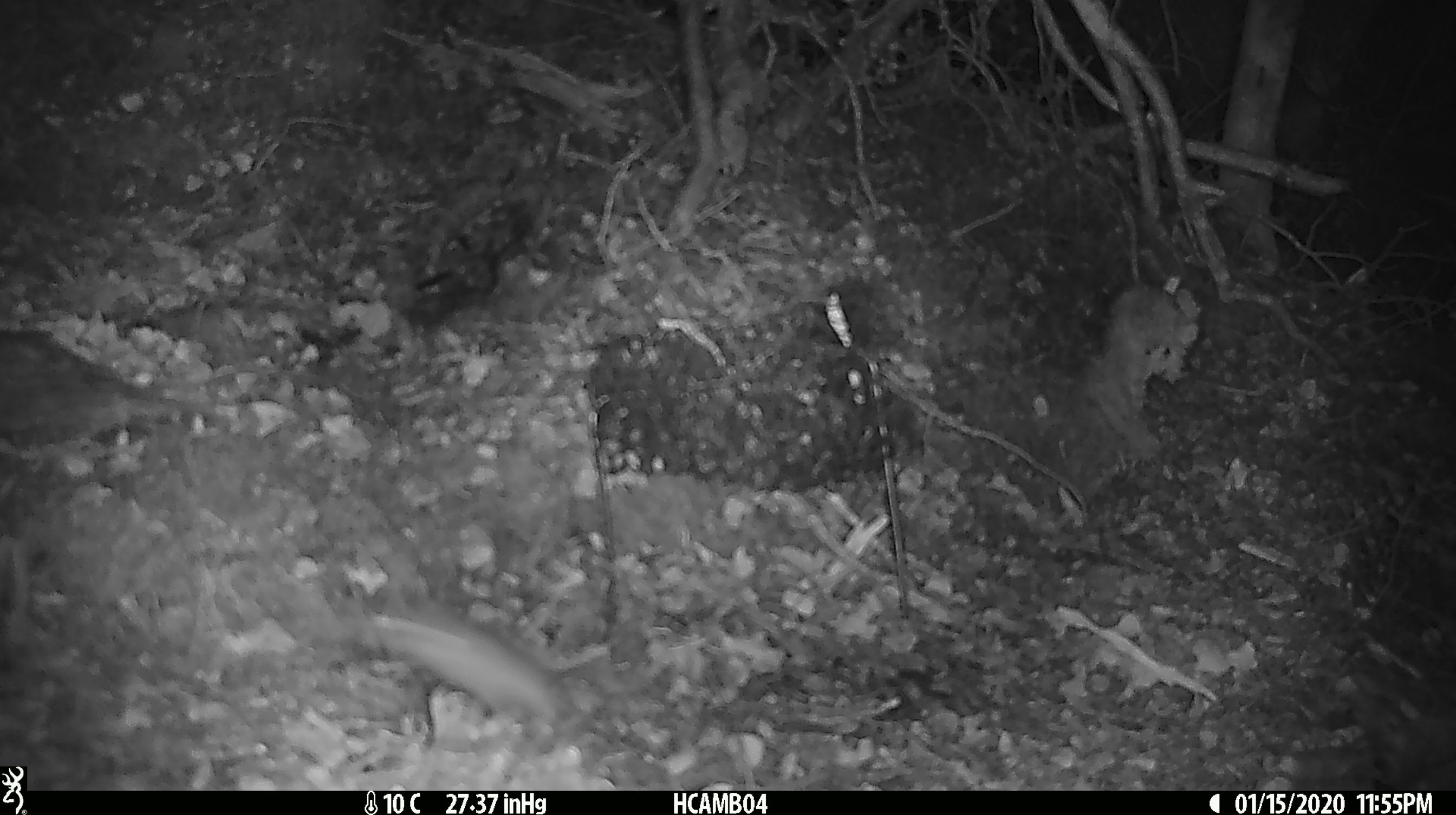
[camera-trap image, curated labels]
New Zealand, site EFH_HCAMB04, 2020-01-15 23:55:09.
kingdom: Animalia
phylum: Chordata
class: Mammalia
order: Rodentia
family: Muridae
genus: Mus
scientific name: Mus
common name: mouse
Mouse (Mus).